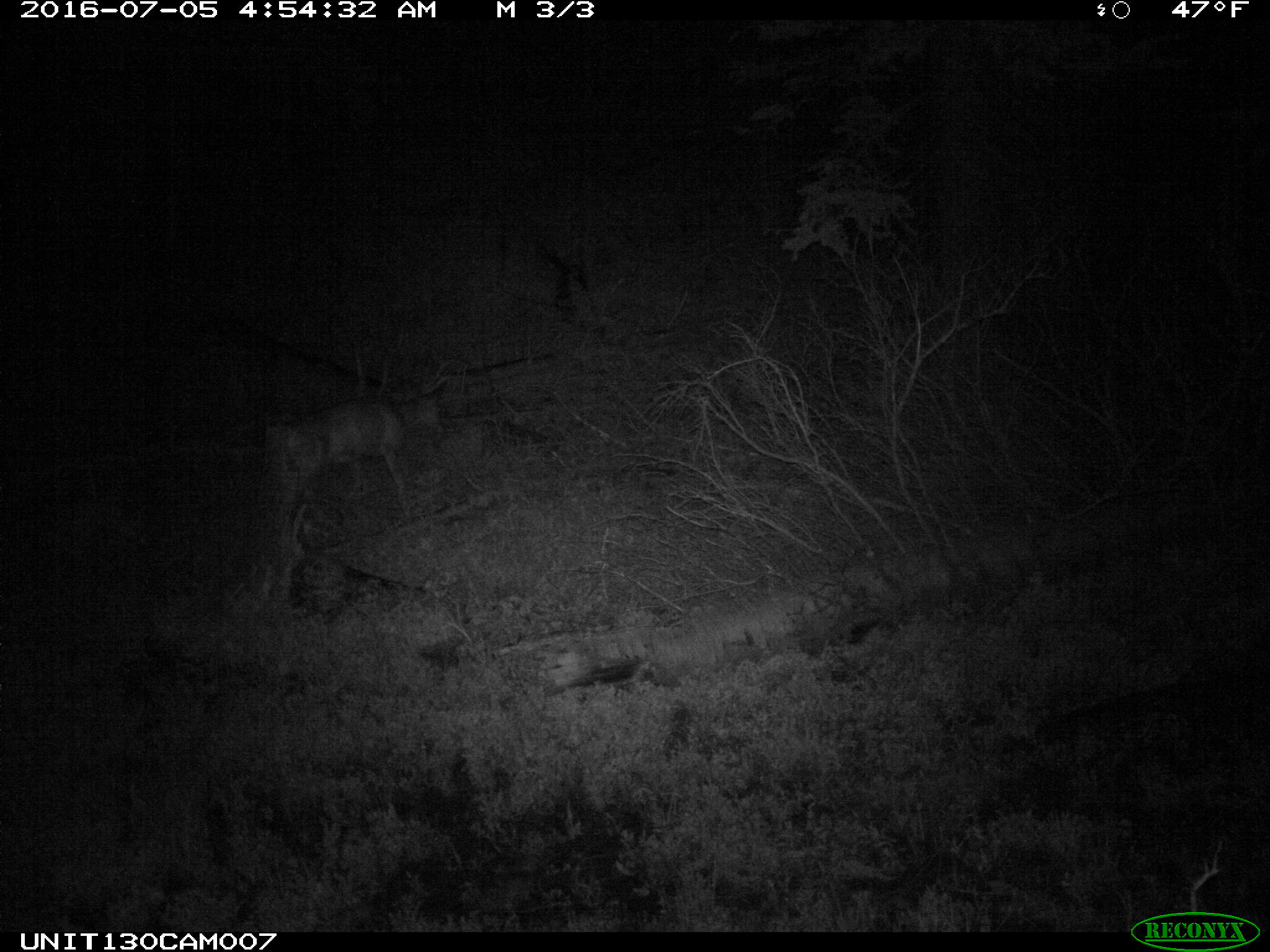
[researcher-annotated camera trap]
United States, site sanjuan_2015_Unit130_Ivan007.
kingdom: Animalia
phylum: Chordata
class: Mammalia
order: Artiodactyla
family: Cervidae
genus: Odocoileus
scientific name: Odocoileus hemionus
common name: mule deer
Odocoileus hemionus (mule deer).